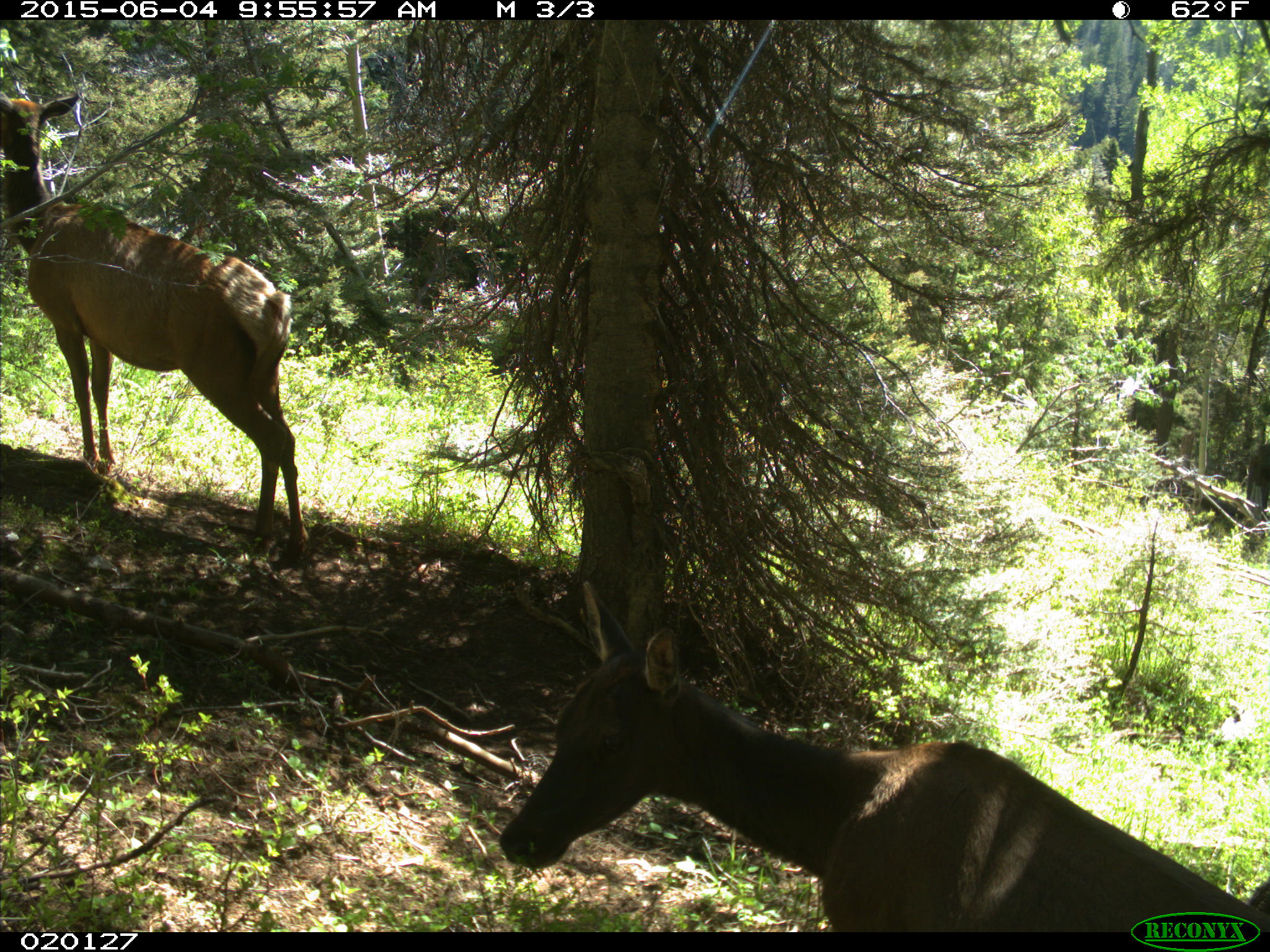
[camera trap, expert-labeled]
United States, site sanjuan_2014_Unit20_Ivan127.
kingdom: Animalia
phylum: Chordata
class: Mammalia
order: Artiodactyla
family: Cervidae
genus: Cervus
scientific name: Cervus elaphus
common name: red deer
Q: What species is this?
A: Cervus elaphus (red deer).